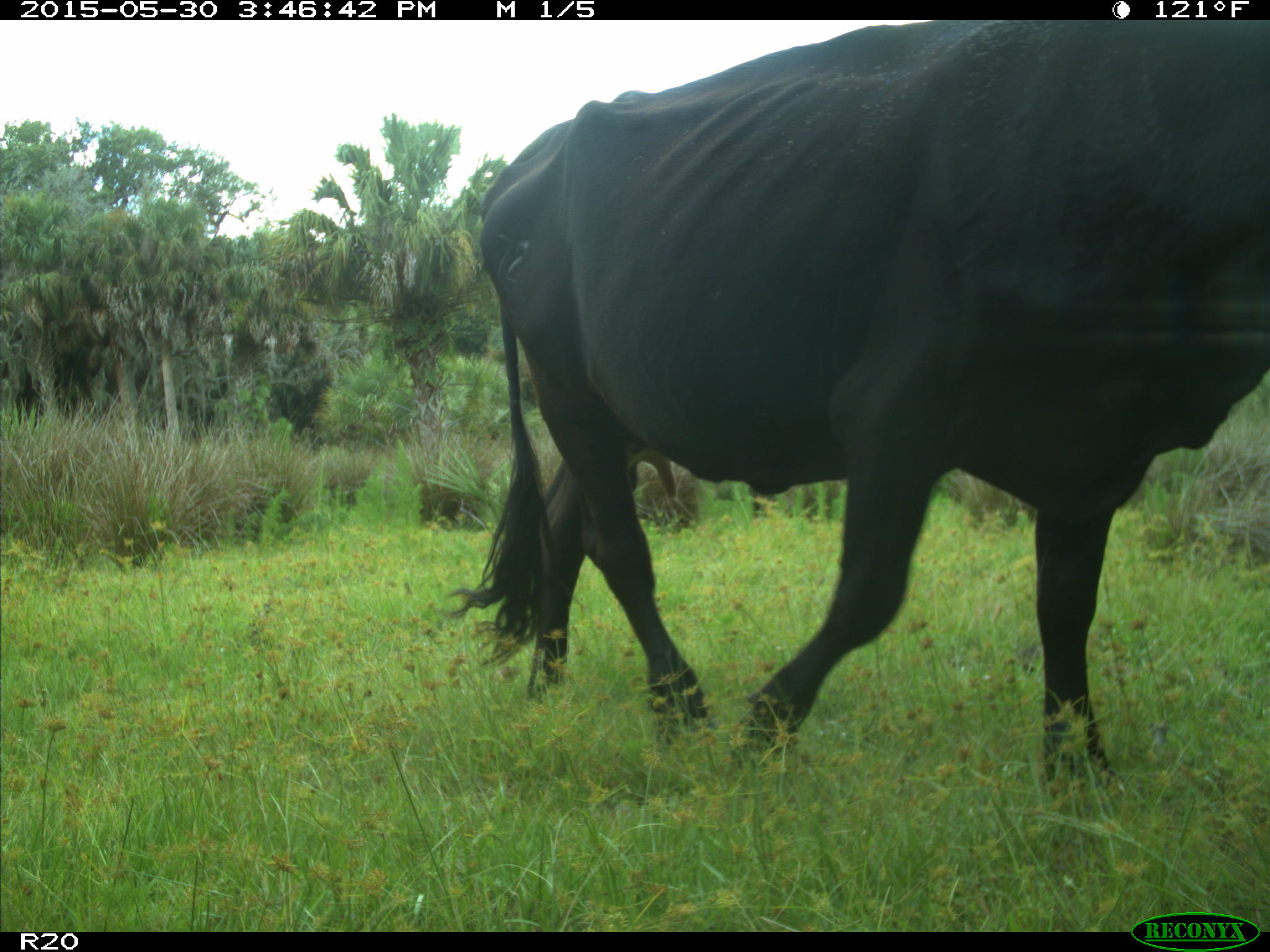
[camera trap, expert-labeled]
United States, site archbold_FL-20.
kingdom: Animalia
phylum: Chordata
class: Mammalia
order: Artiodactyla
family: Bovidae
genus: Bos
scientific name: Bos taurus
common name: domestic cow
Bos taurus (domestic cow).